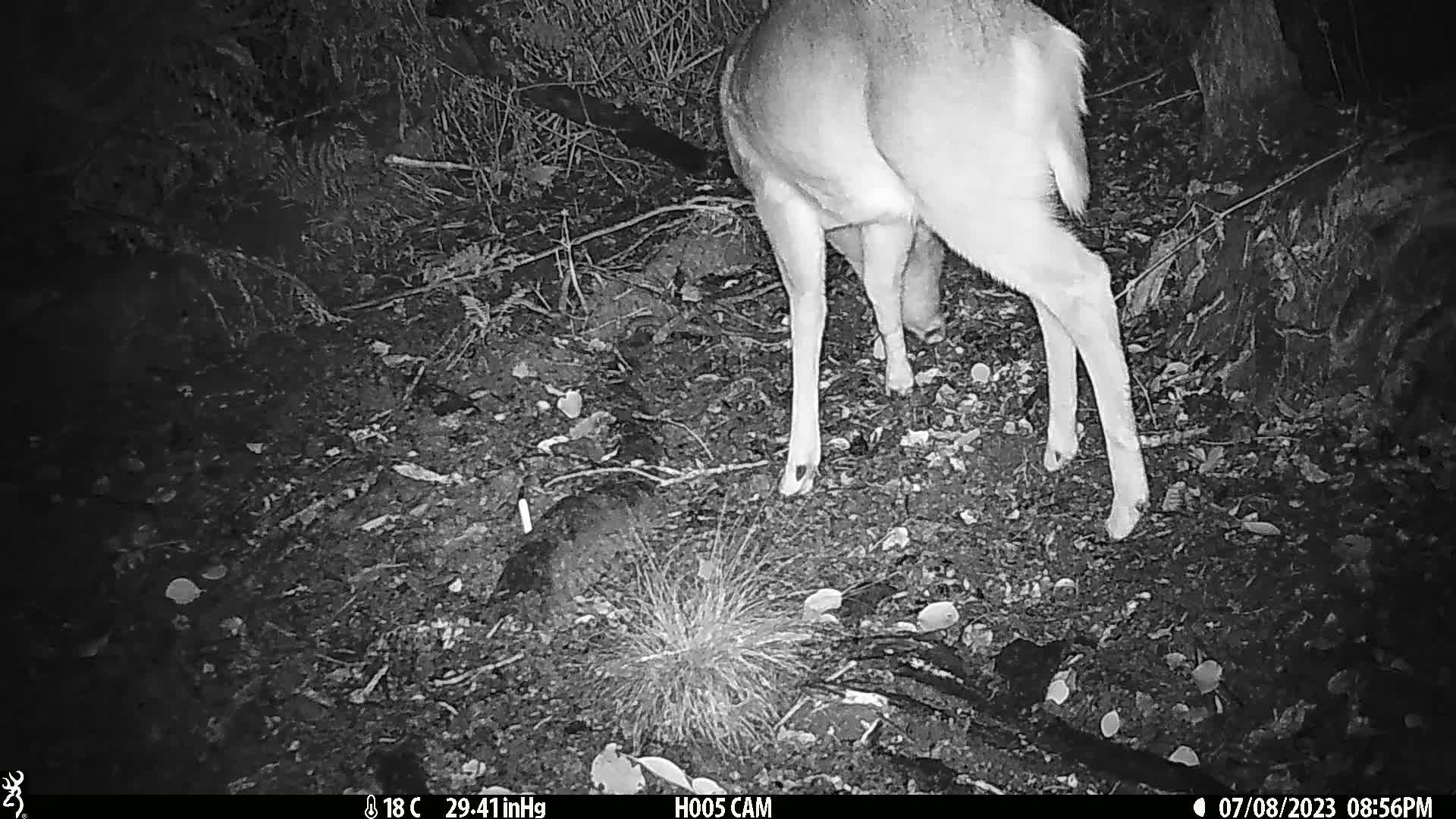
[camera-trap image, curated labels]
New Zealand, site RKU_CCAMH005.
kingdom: Animalia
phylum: Chordata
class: Mammalia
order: Artiodactyla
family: Cervidae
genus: Odocoileus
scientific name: Odocoileus virginianus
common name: white-tailed deer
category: white tailed deer